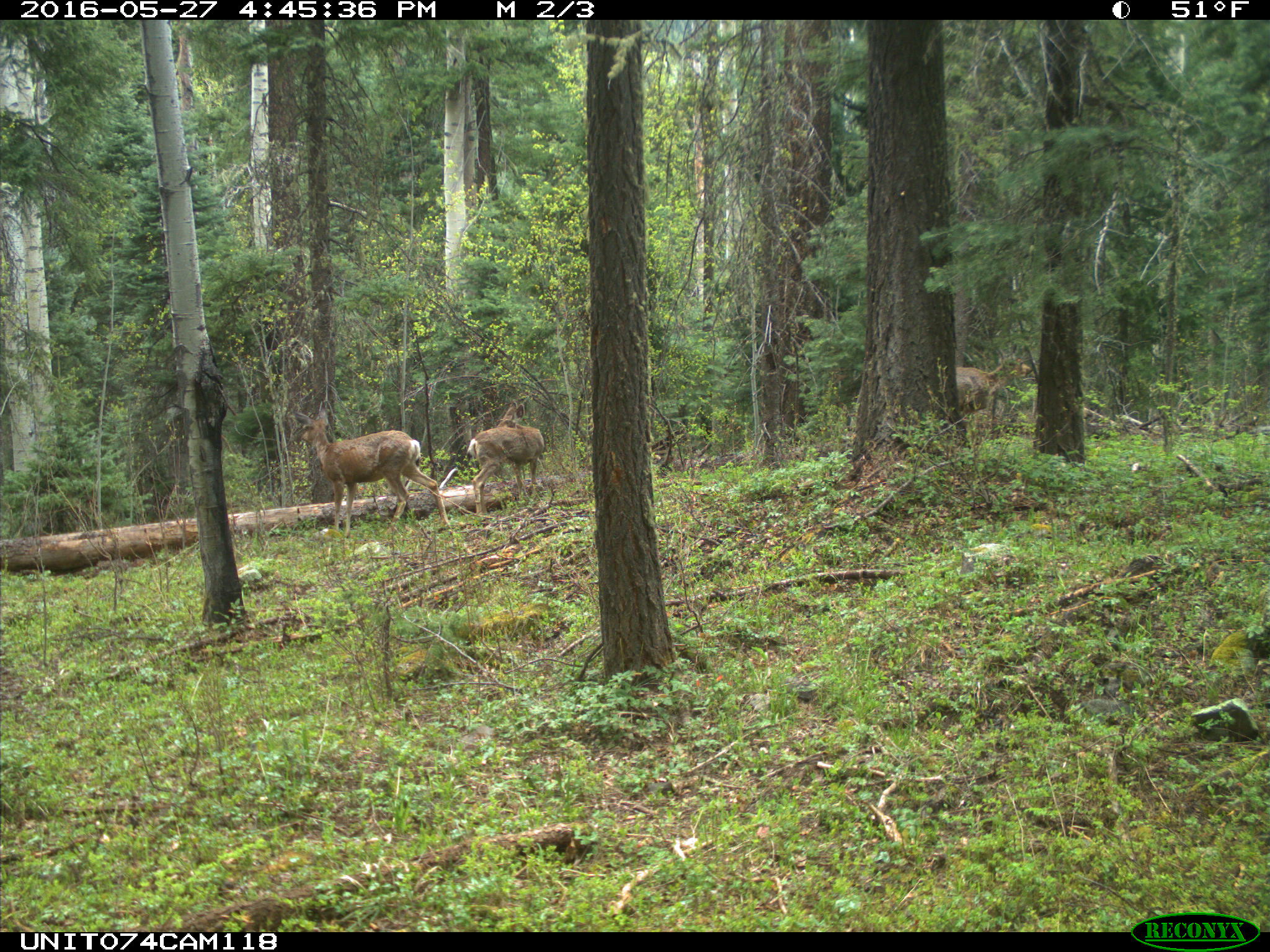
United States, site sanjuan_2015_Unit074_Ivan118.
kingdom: Animalia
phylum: Chordata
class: Mammalia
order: Artiodactyla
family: Cervidae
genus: Odocoileus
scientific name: Odocoileus hemionus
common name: mule deer